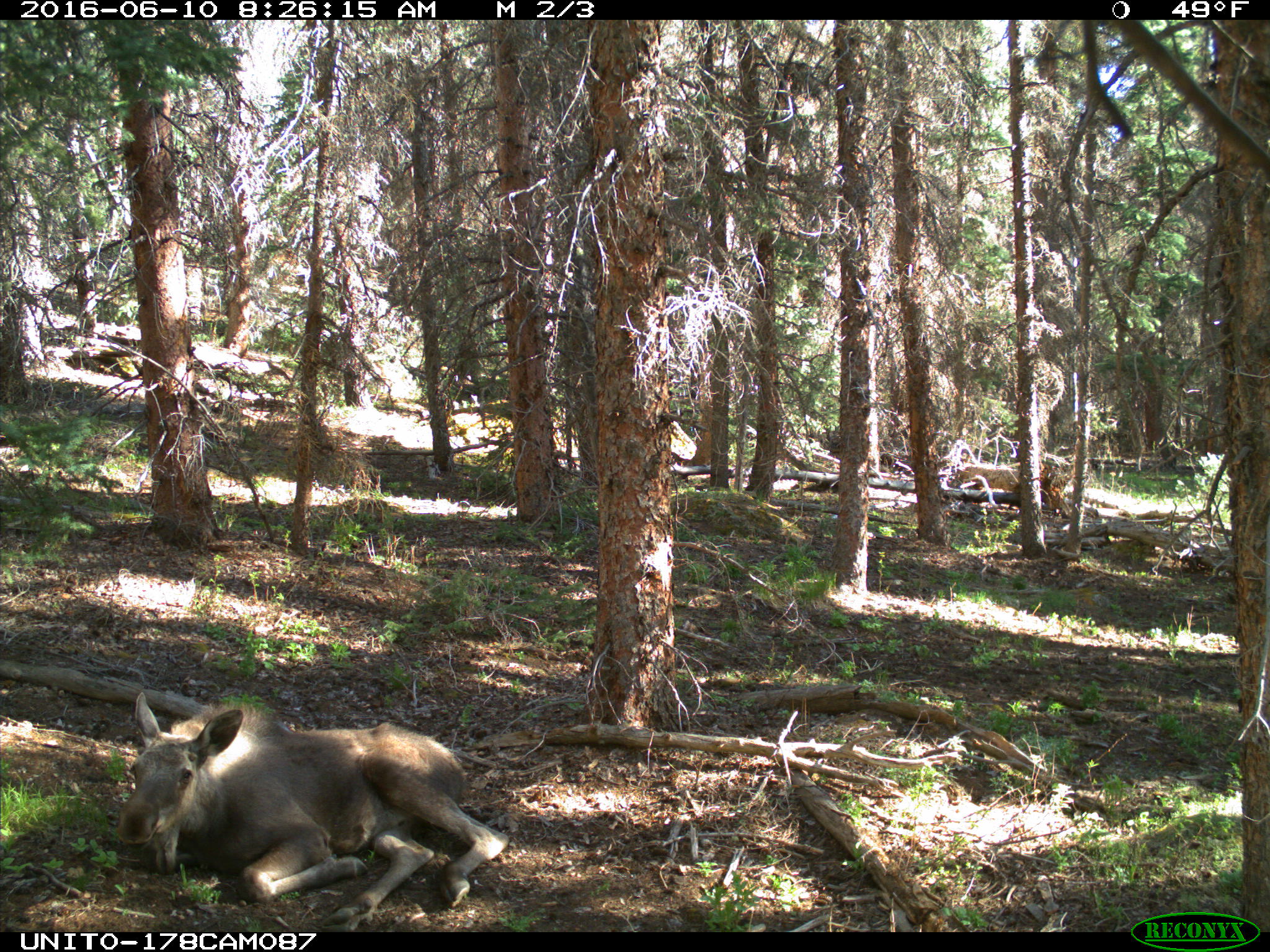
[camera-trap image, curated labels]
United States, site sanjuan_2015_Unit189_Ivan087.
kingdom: Animalia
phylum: Chordata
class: Mammalia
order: Artiodactyla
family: Cervidae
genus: Alces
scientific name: Alces alces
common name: moose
Alces alces (moose).